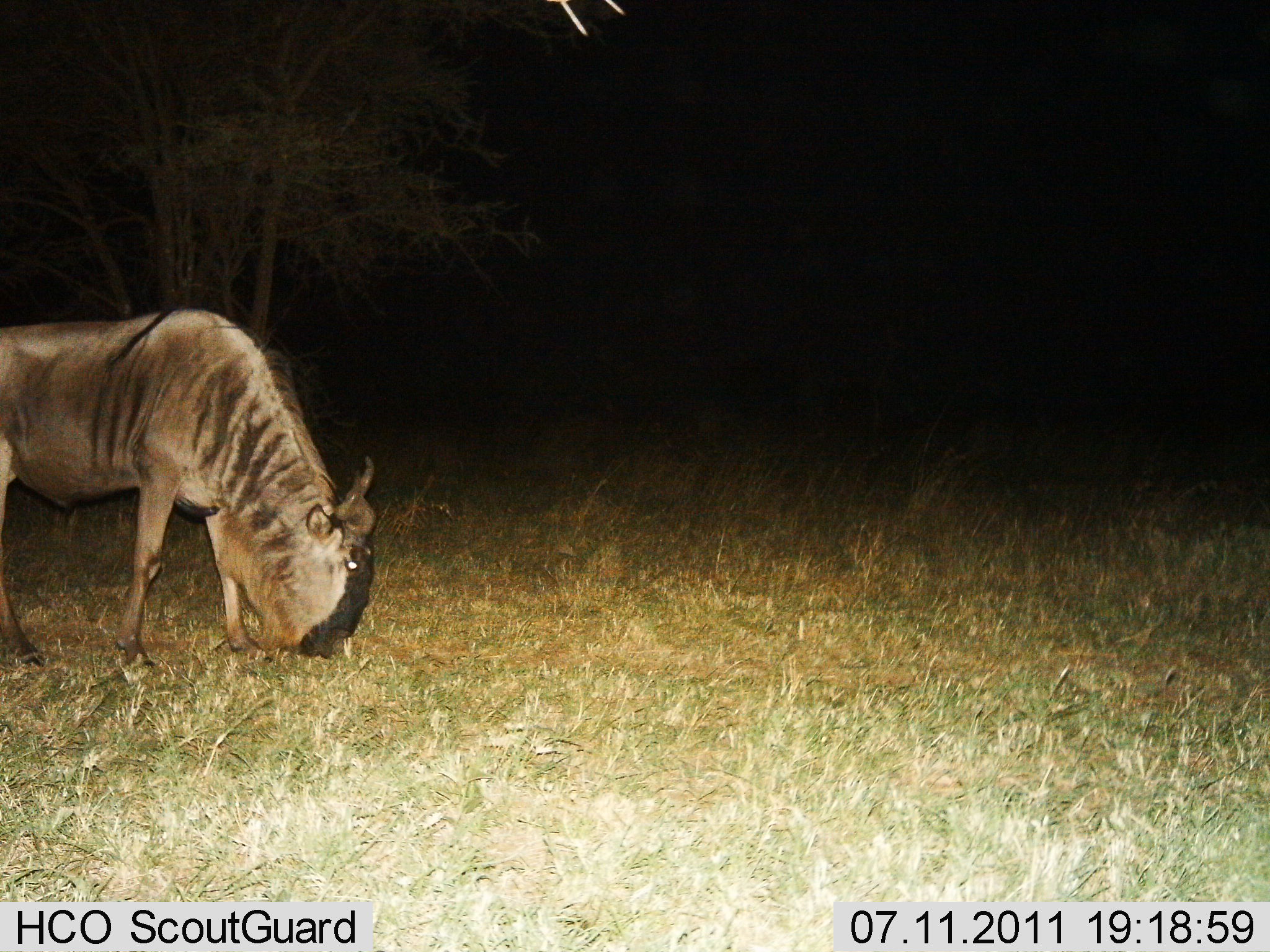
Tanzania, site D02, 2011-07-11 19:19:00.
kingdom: Animalia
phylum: Chordata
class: Mammalia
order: Artiodactyla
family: Bovidae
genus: Connochaetes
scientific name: Connochaetes taurinus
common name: blue wildebeest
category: wildebeest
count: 1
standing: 20%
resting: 0%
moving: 0%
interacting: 0%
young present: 0%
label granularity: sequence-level